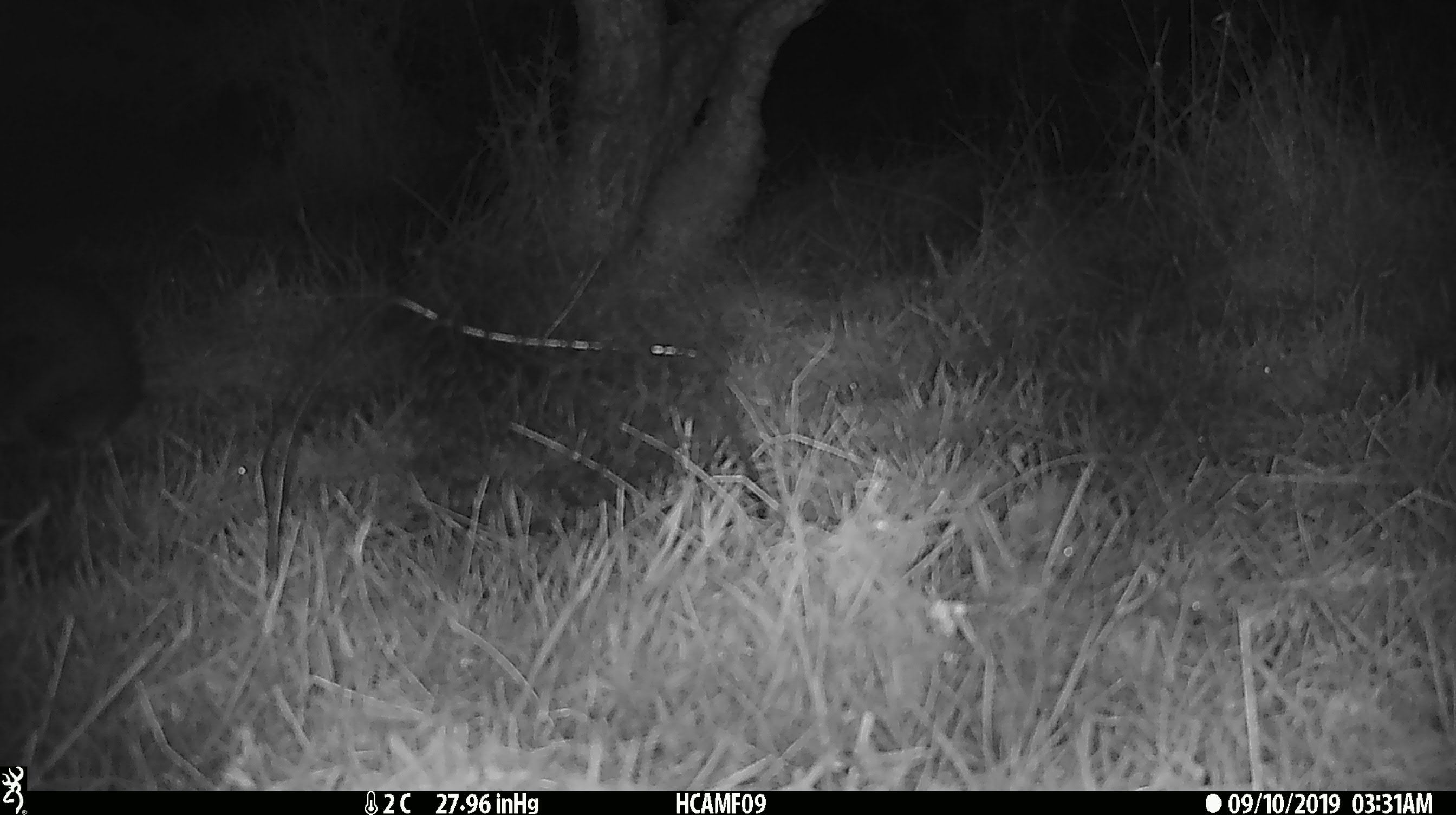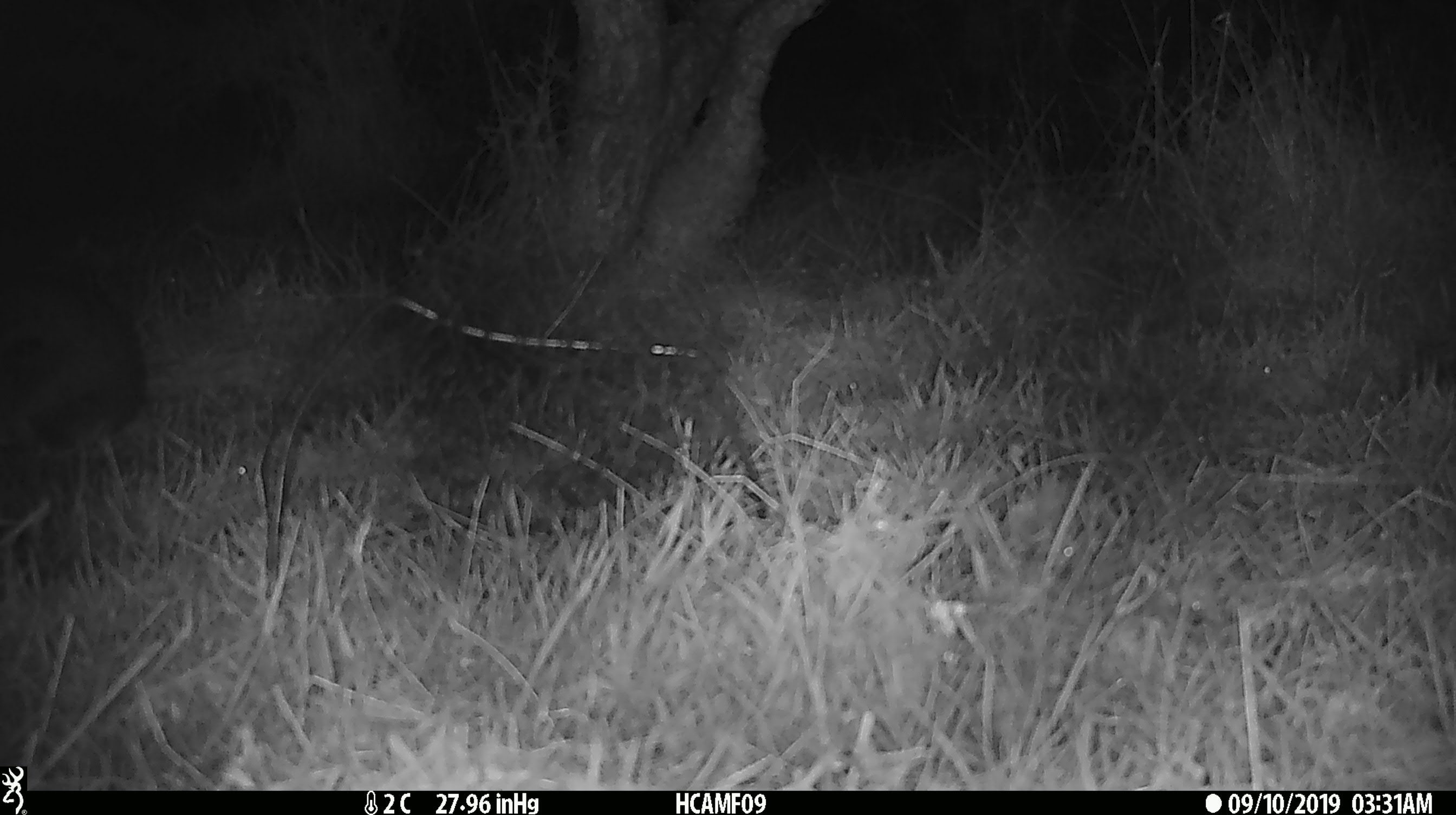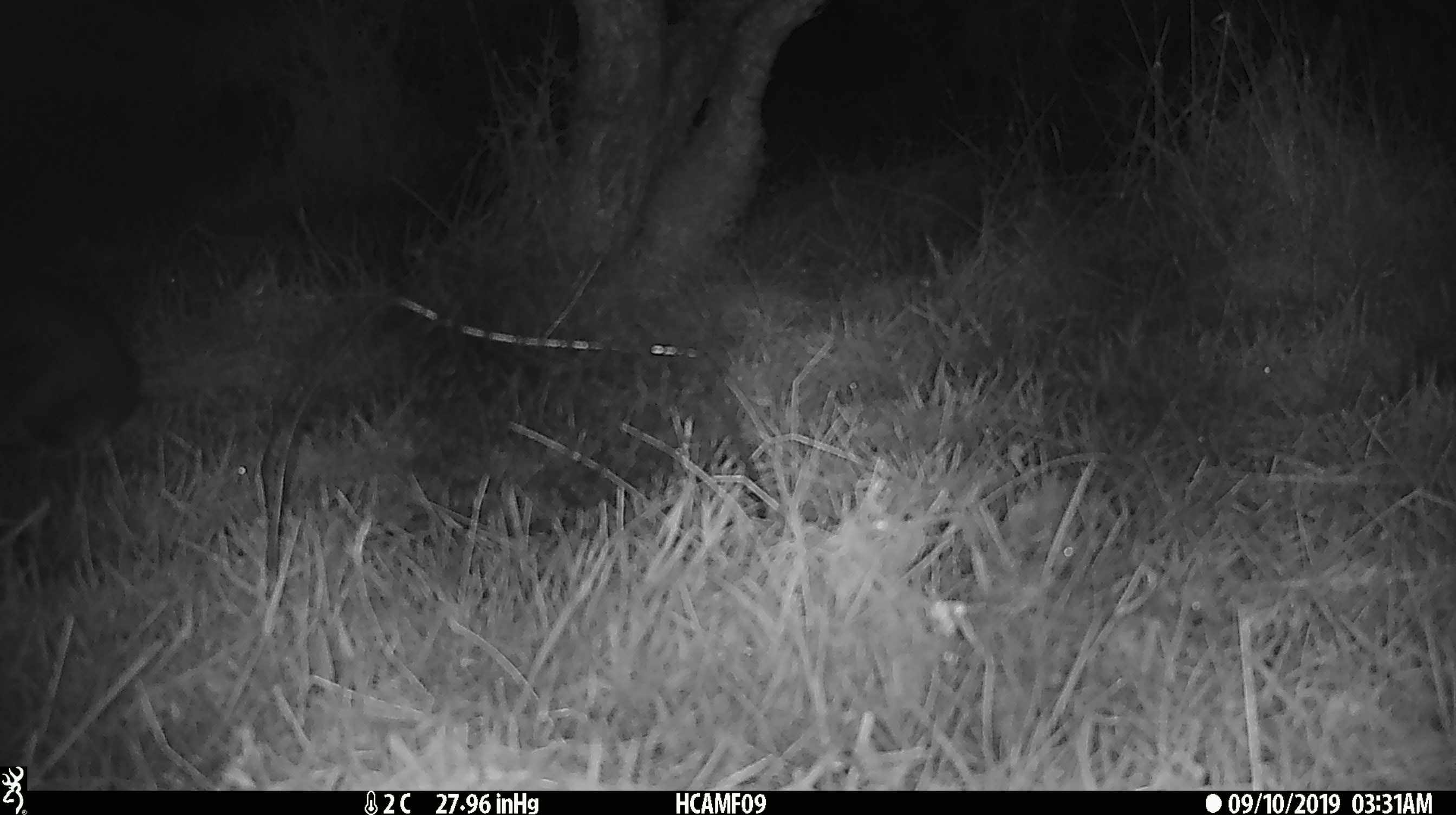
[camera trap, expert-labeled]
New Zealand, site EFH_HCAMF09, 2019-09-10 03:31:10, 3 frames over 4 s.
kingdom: Animalia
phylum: Chordata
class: Mammalia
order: Lagomorpha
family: Leporidae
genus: Oryctolagus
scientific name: Oryctolagus cuniculus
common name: european rabbit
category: rabbit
Rabbit (european rabbit) (Oryctolagus cuniculus).